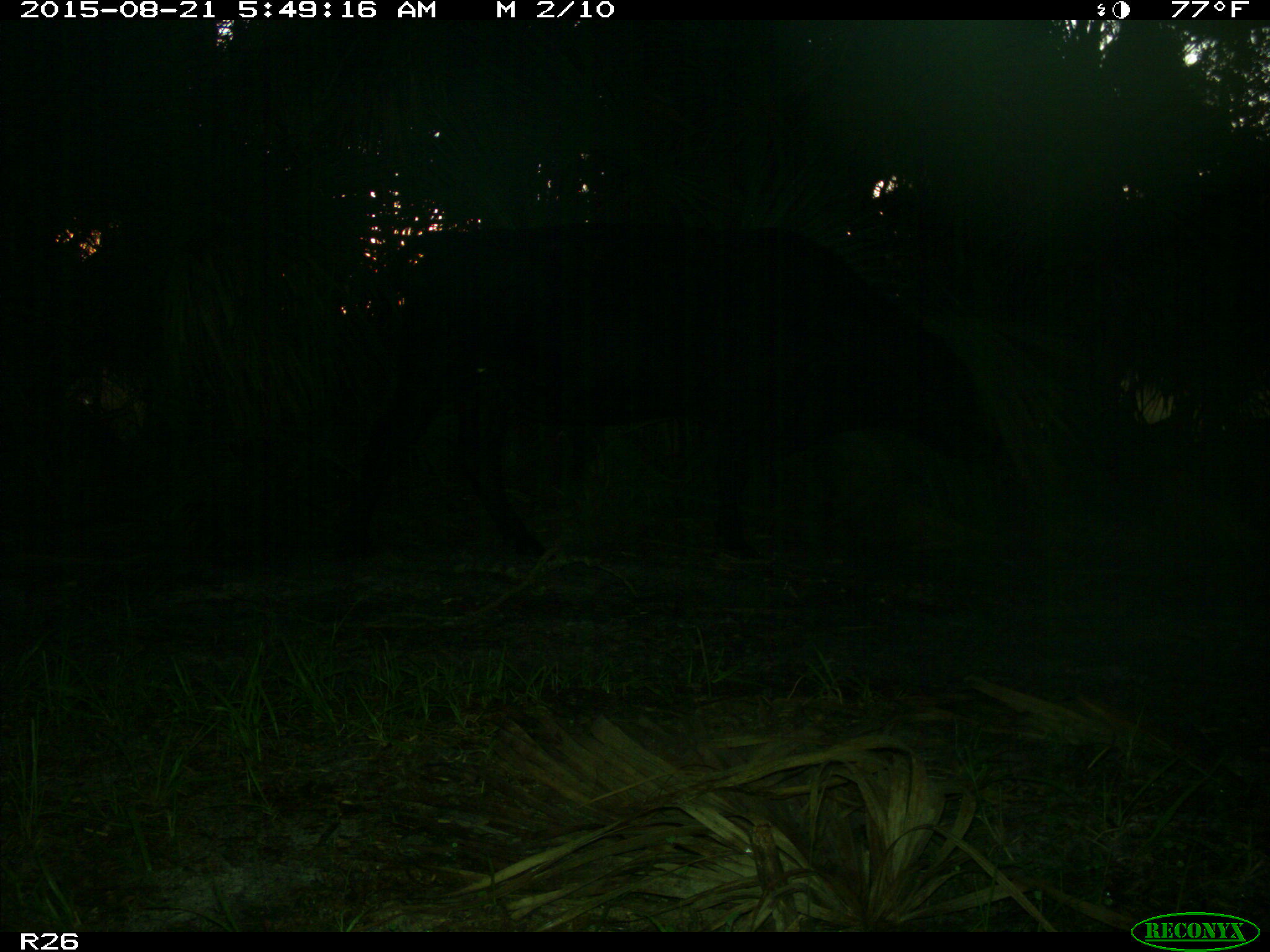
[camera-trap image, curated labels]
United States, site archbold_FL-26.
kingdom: Animalia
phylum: Chordata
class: Mammalia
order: Artiodactyla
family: Bovidae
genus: Bos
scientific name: Bos taurus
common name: domestic cow